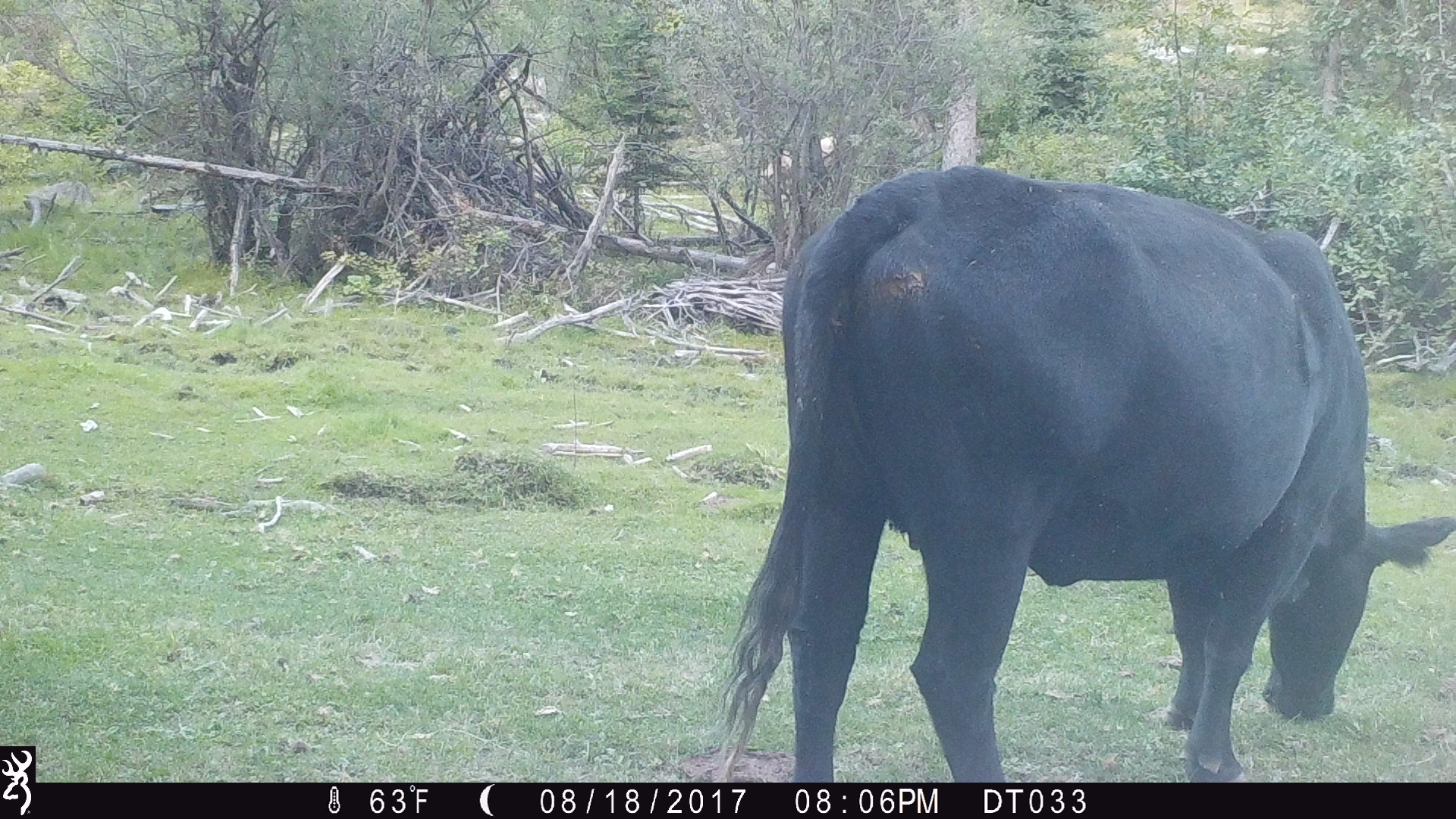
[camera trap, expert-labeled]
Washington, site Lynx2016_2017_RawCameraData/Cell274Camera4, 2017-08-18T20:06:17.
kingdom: Animalia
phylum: Chordata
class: Mammalia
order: Artiodactyla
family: Bovidae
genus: Bos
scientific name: Bos taurus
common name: domestic cattle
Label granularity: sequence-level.